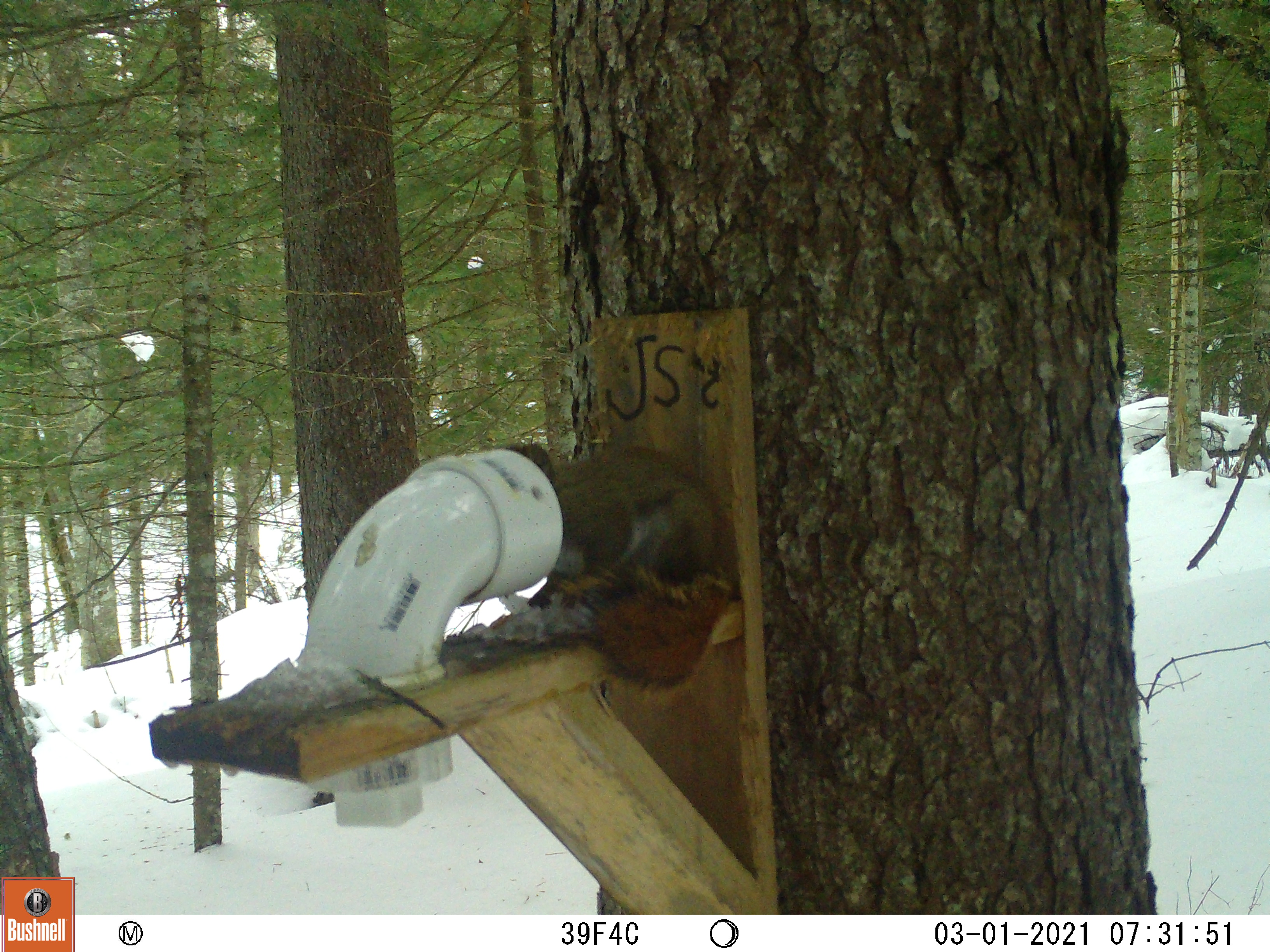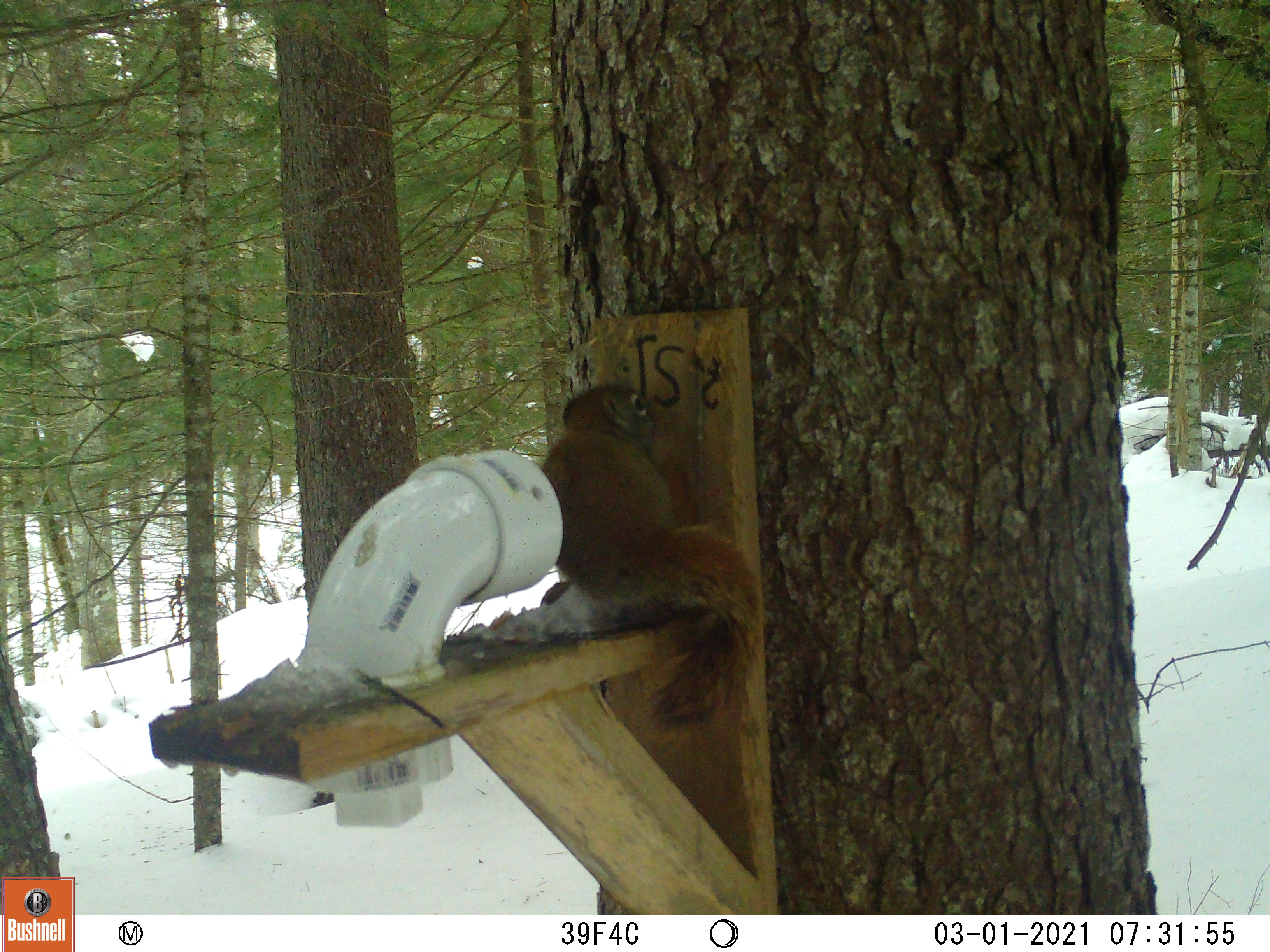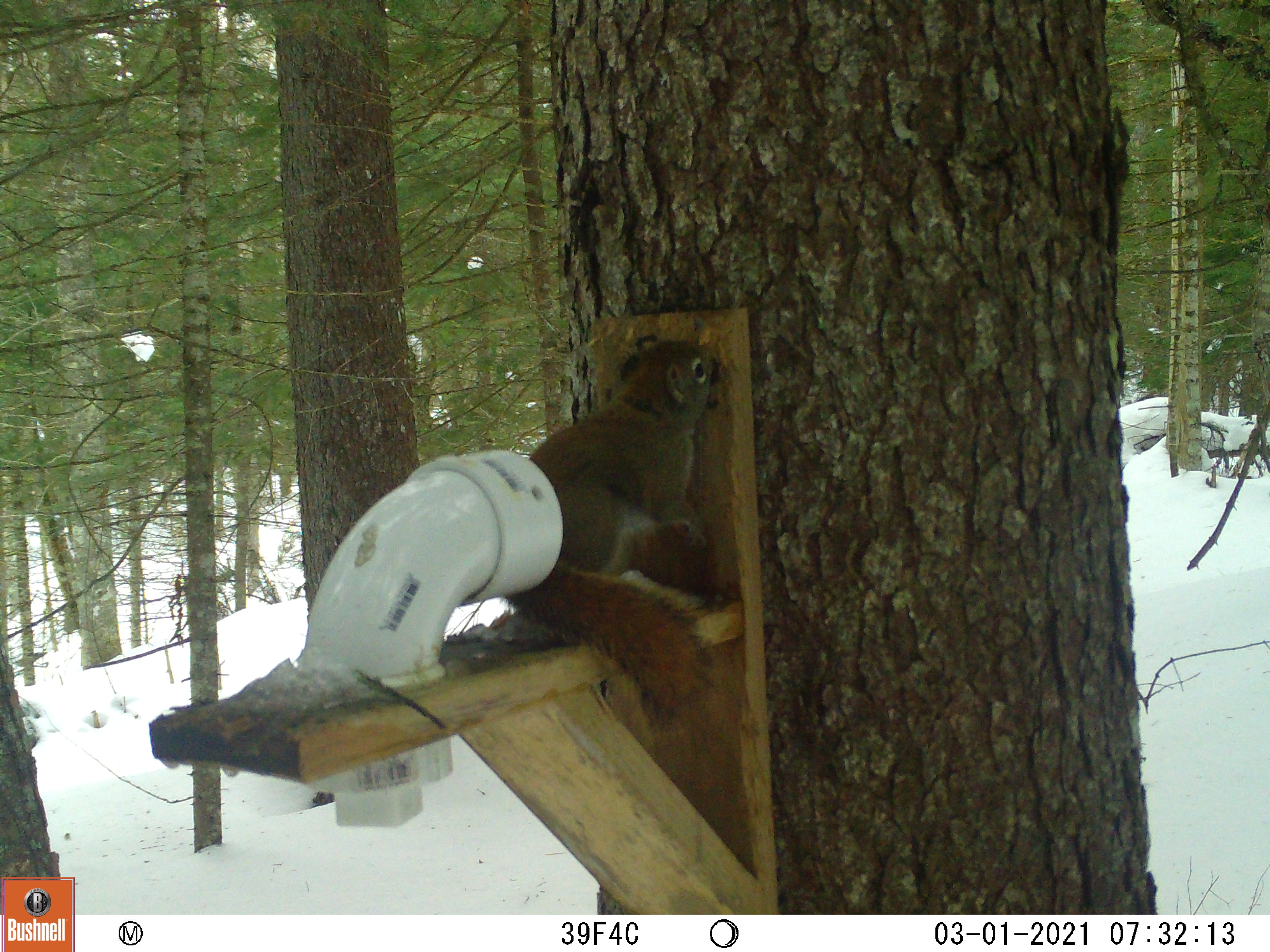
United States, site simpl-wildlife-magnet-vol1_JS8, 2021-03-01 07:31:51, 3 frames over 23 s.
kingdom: Animalia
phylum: Chordata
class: Mammalia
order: Rodentia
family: Sciuridae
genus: Tamiasciurus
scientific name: Tamiasciurus hudsonicus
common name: red squirrel